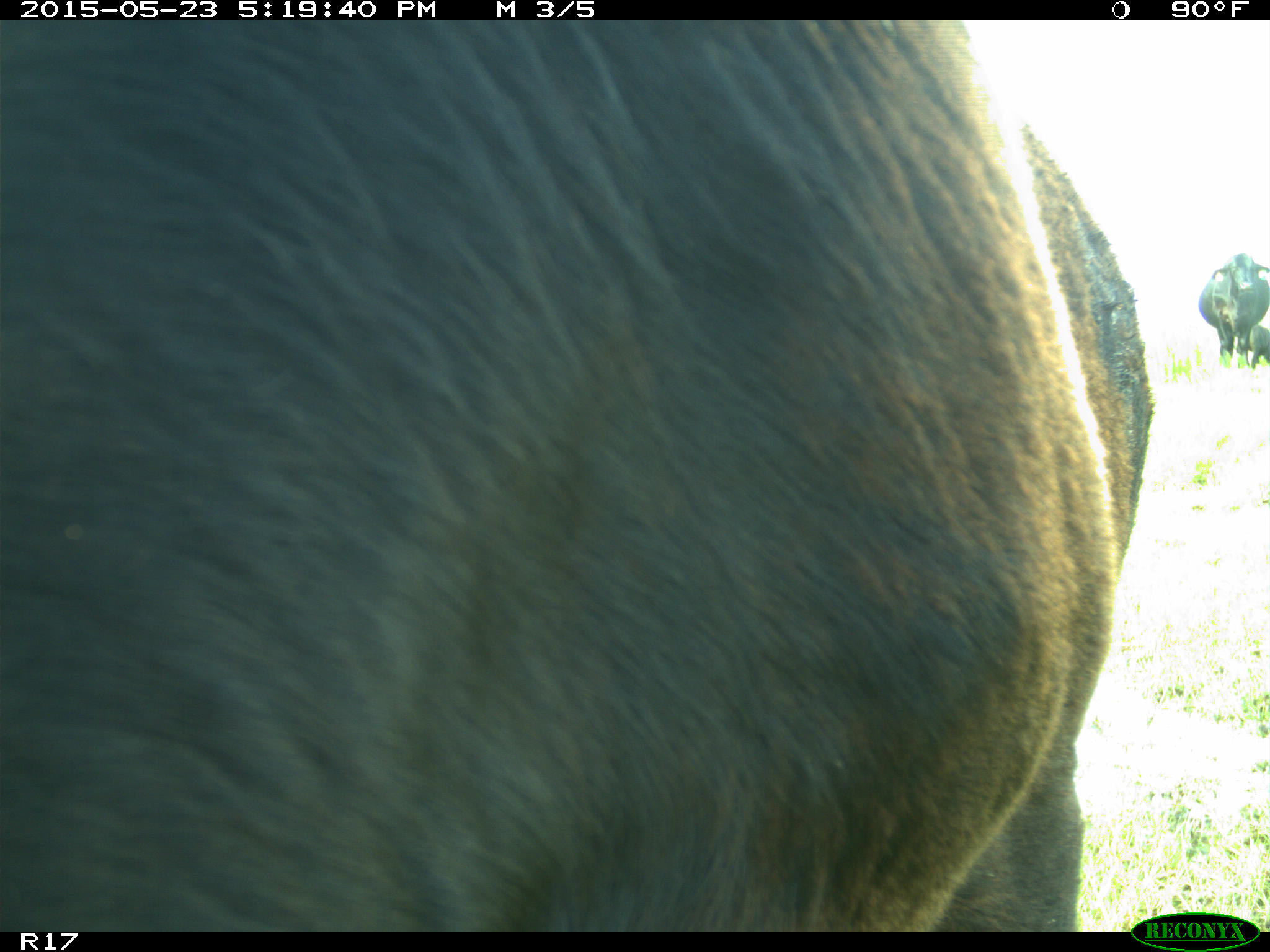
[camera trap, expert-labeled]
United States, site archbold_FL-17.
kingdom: Animalia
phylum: Chordata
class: Mammalia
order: Artiodactyla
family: Bovidae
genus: Bos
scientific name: Bos taurus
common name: domestic cow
Bos taurus (domestic cow).